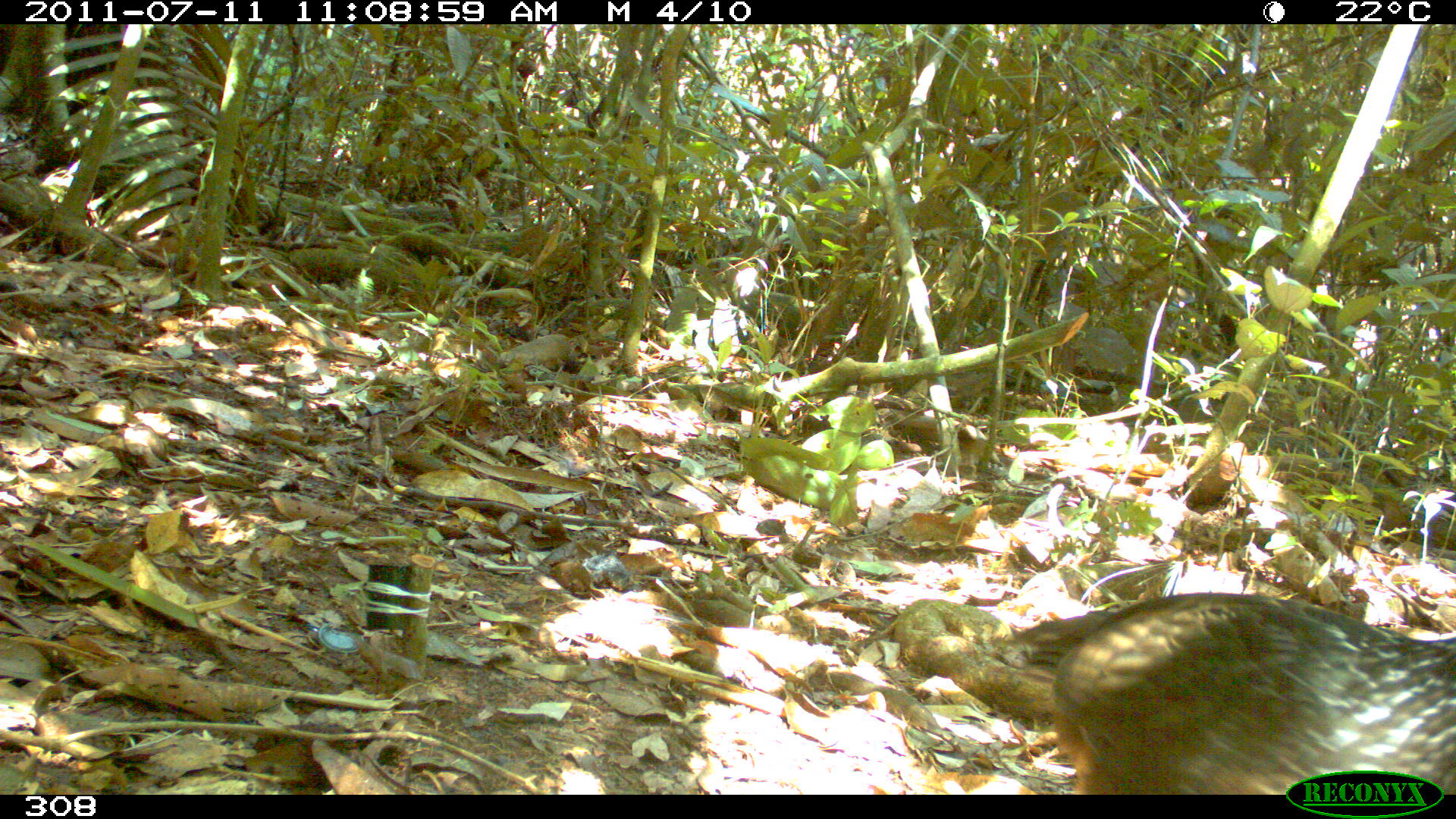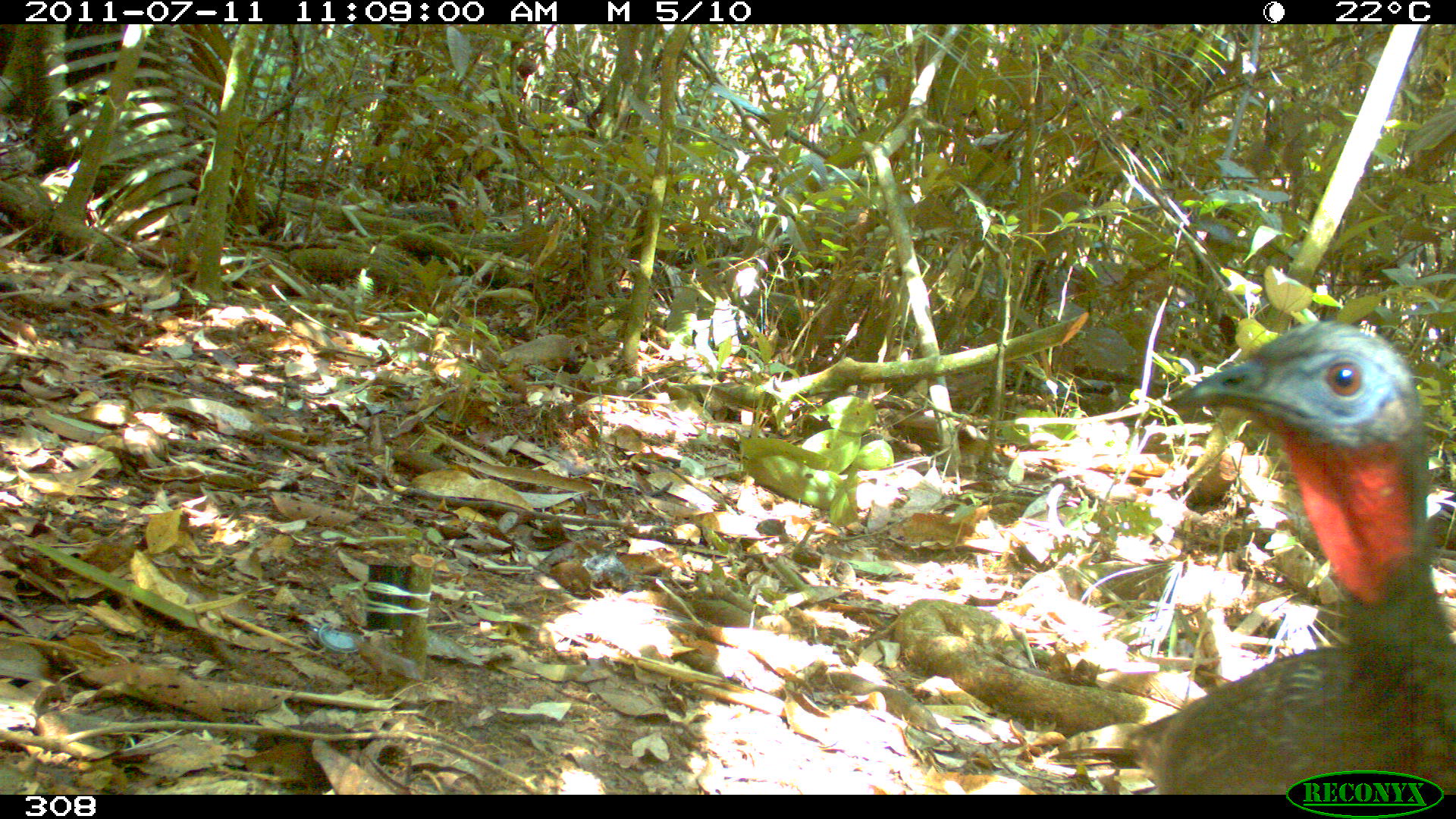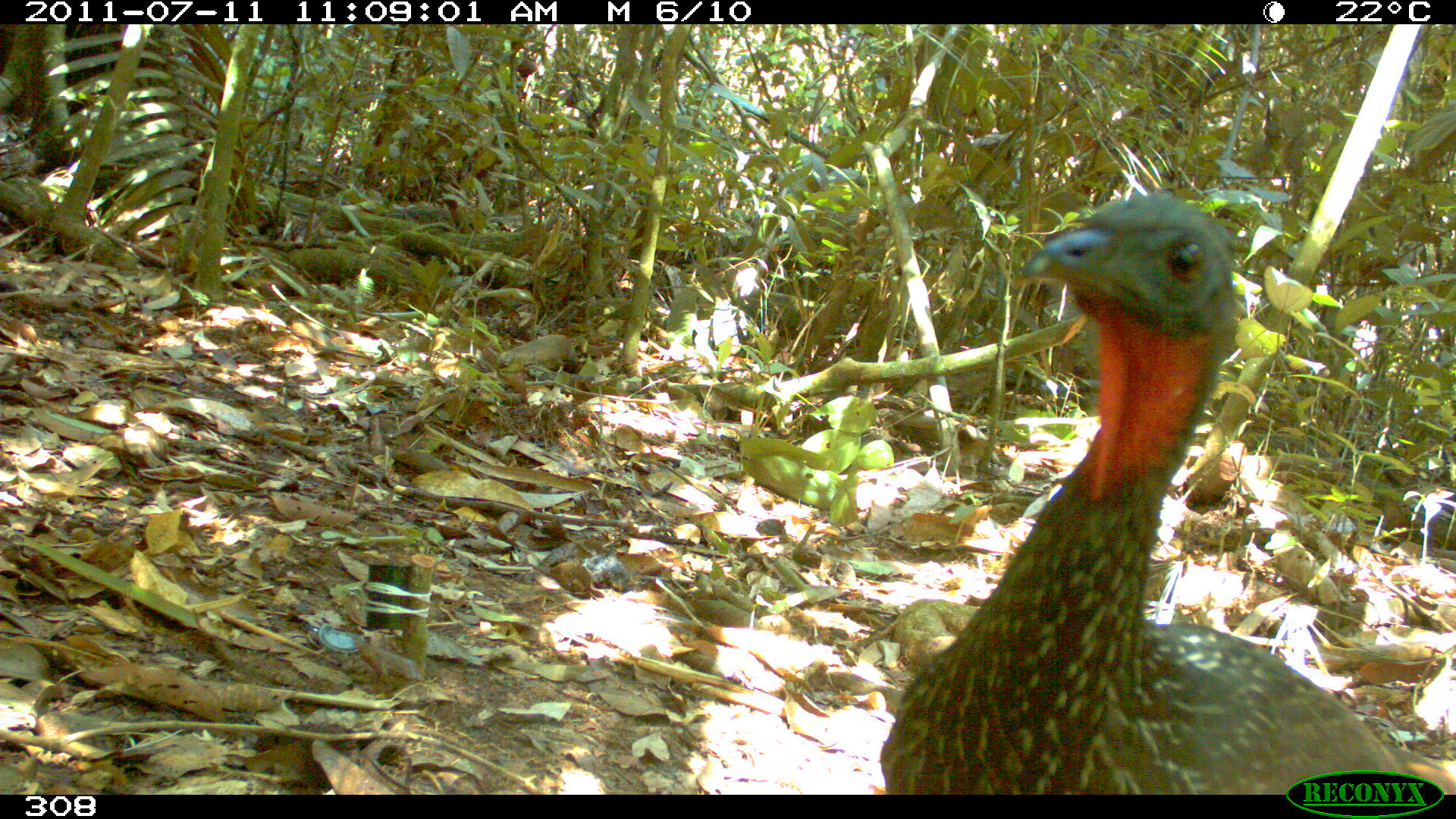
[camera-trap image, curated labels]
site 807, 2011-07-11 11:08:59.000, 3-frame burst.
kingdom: Animalia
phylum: Chordata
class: Aves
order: Galliformes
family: Cracidae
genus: Penelope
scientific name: Penelope jacquacu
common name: spix's guan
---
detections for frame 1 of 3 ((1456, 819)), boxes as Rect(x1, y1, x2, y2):
penelope jacquacu: Rect(1005, 593, 1456, 793)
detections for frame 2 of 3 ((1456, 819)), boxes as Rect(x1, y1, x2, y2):
penelope jacquacu: Rect(1123, 323, 1456, 794)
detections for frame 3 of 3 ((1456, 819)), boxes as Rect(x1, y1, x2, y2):
penelope jacquacu: Rect(879, 190, 1456, 795)